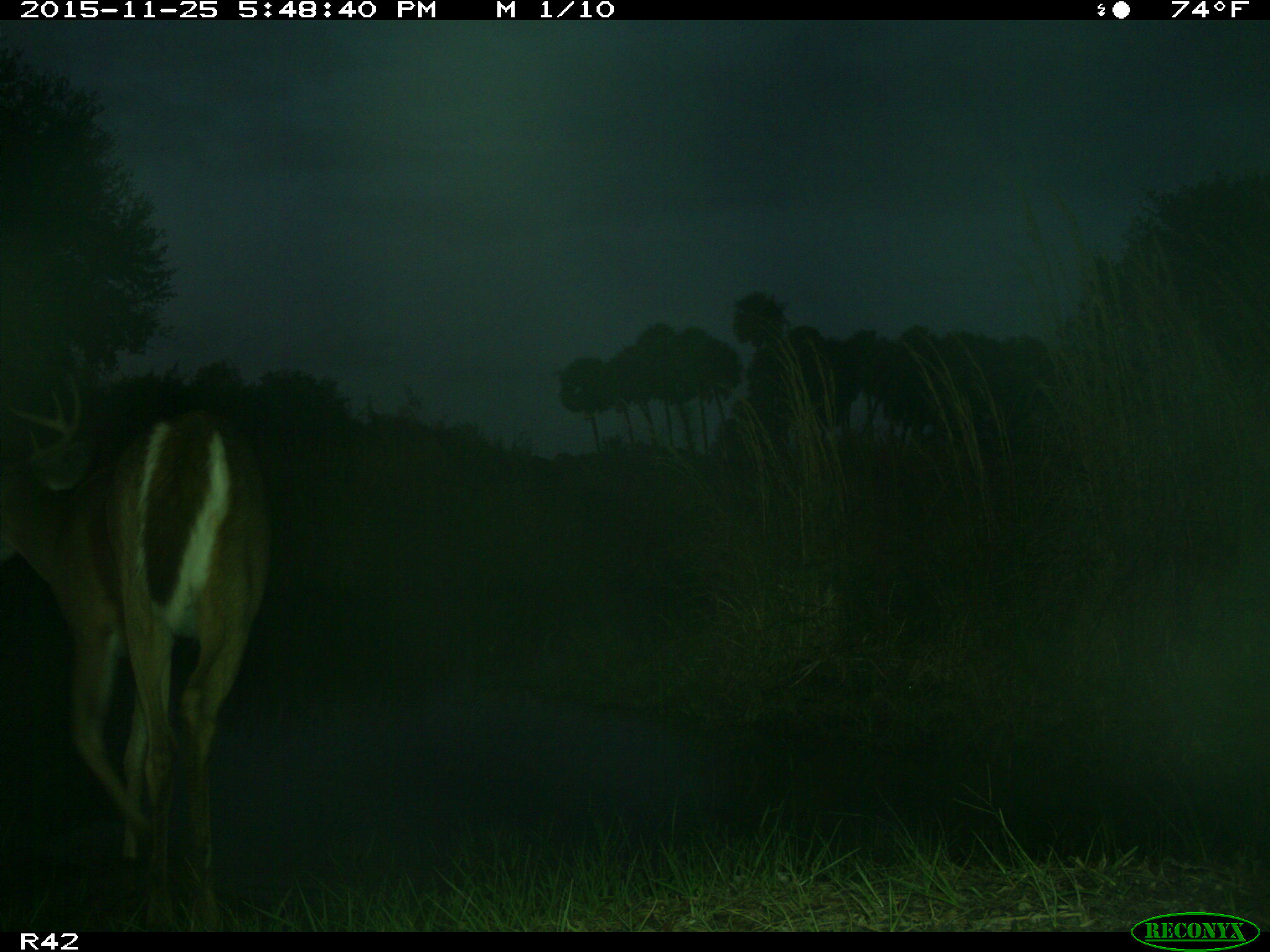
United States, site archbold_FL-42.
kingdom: Animalia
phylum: Chordata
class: Mammalia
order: Artiodactyla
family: Cervidae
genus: Odocoileus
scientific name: Odocoileus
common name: deer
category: unidentified deer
Unidentified deer (deer) (Odocoileus).